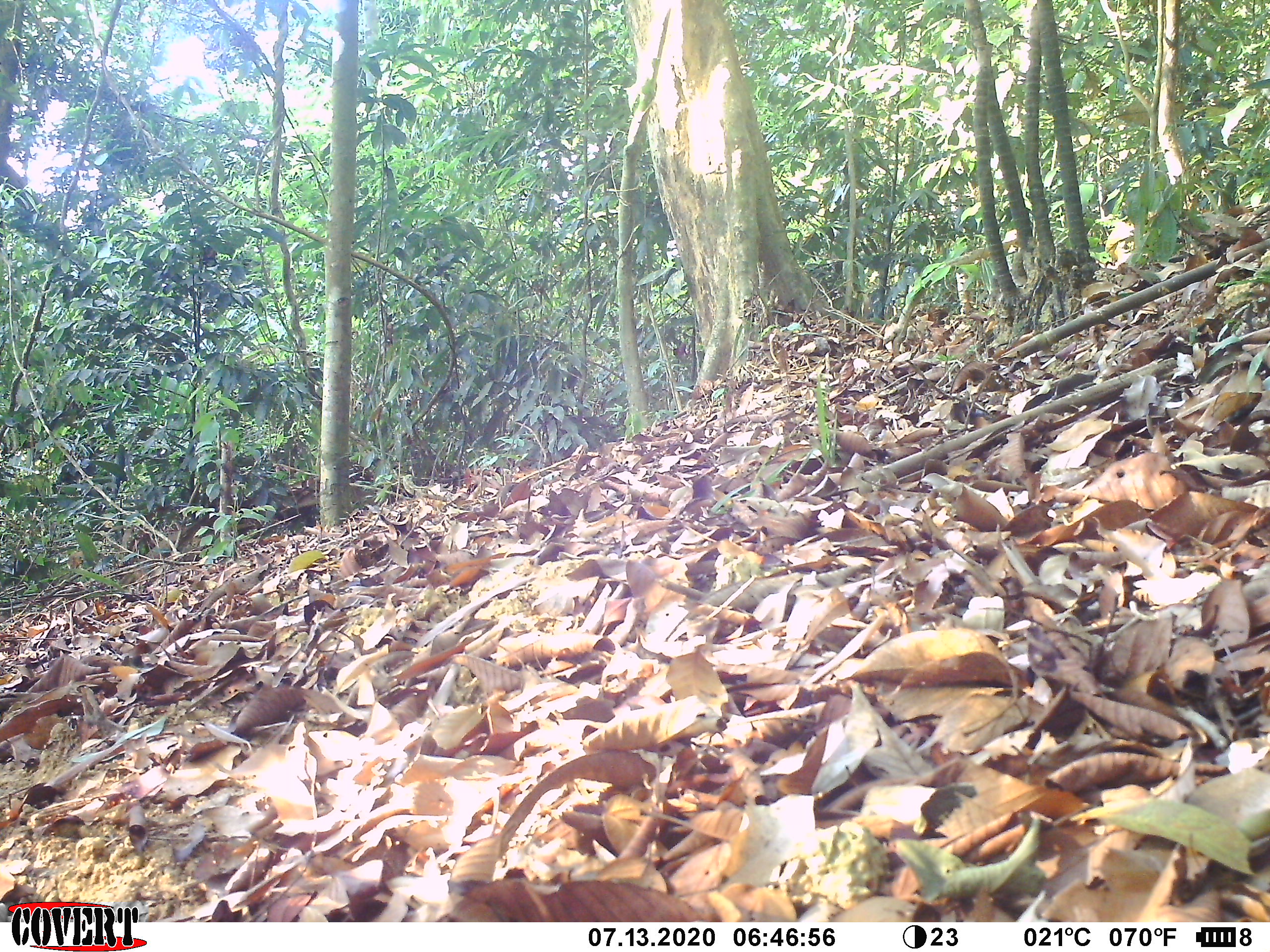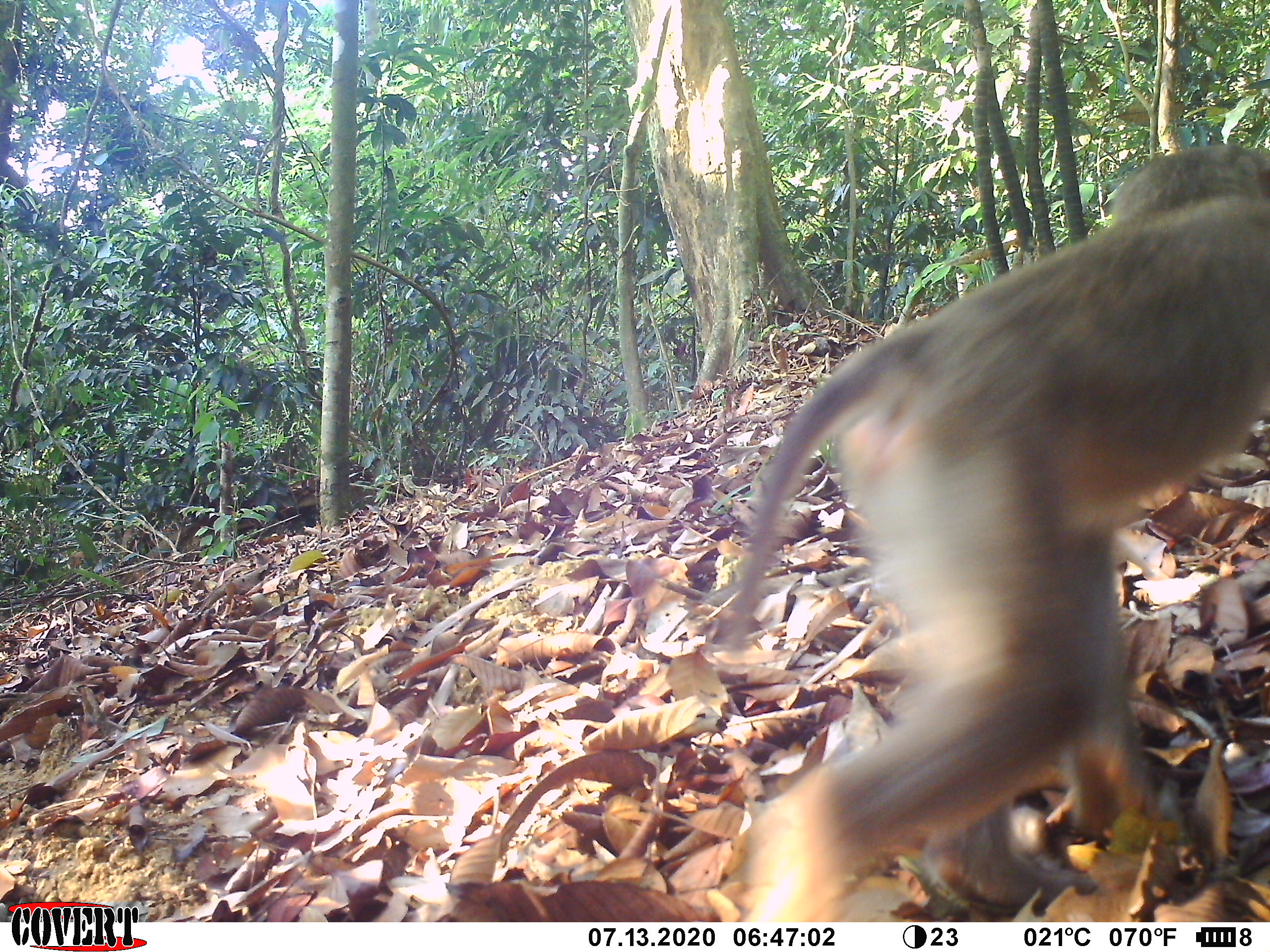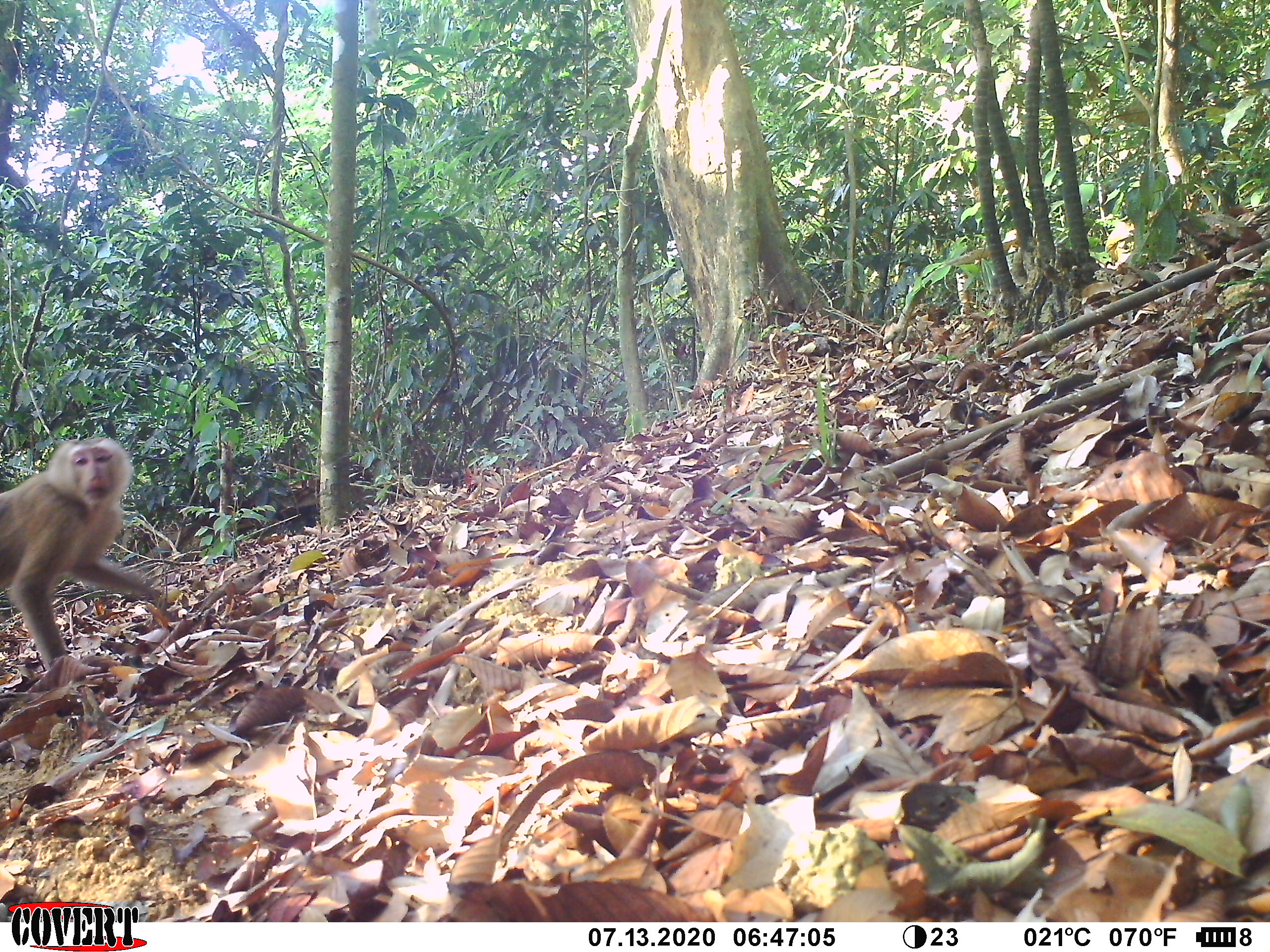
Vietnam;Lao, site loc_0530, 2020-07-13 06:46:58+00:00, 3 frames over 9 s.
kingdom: Animalia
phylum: Chordata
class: Mammalia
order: Primates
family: Cercopithecidae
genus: Macaca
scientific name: Macaca nemestrina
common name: pig-tailed macaque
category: pig tailed macaque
Pig tailed macaque (pig-tailed macaque) (Macaca nemestrina). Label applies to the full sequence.